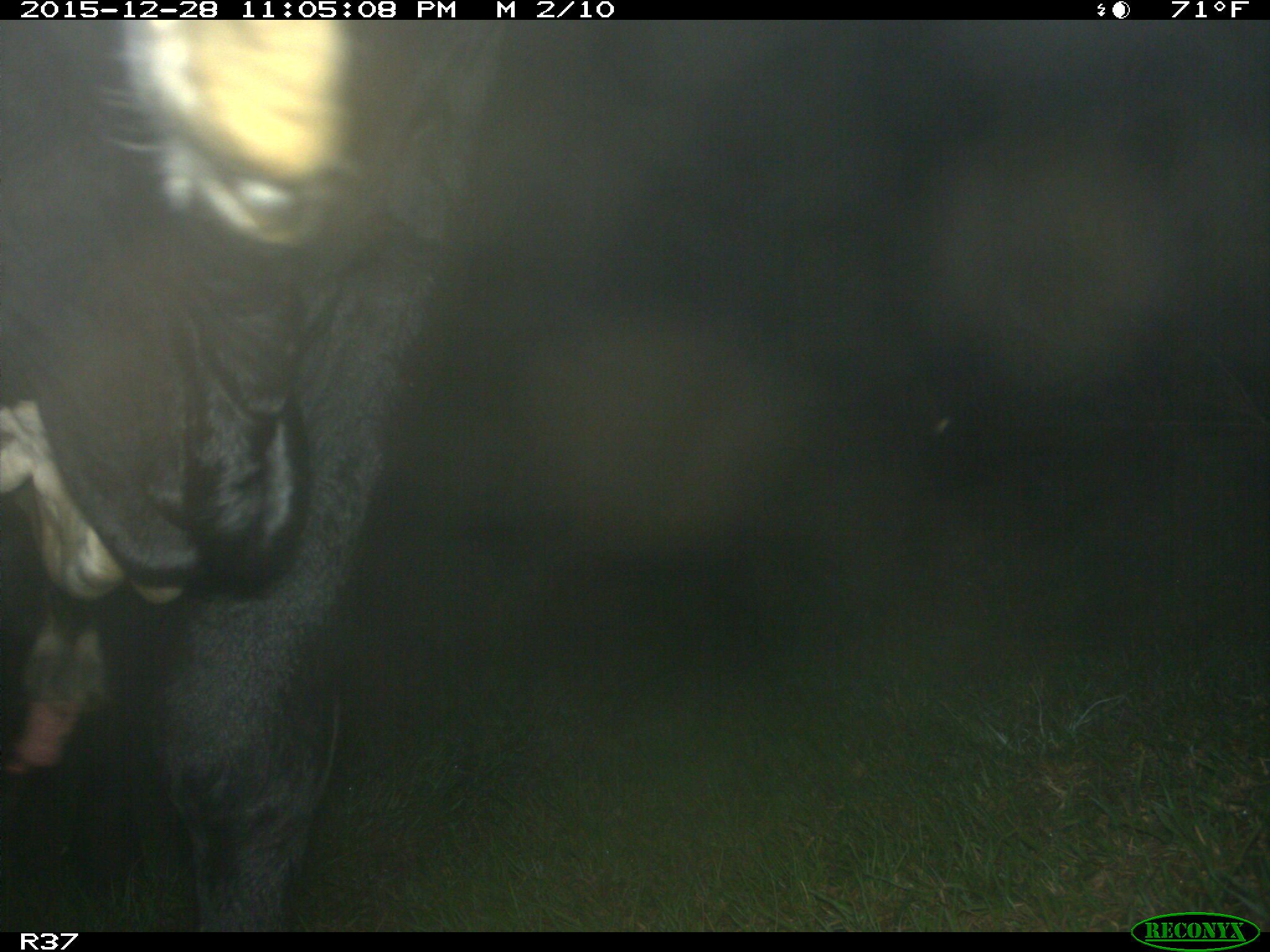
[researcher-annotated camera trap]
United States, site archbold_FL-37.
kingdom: Animalia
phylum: Chordata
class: Mammalia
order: Artiodactyla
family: Bovidae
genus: Bos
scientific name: Bos taurus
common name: domestic cow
Bos taurus (domestic cow).